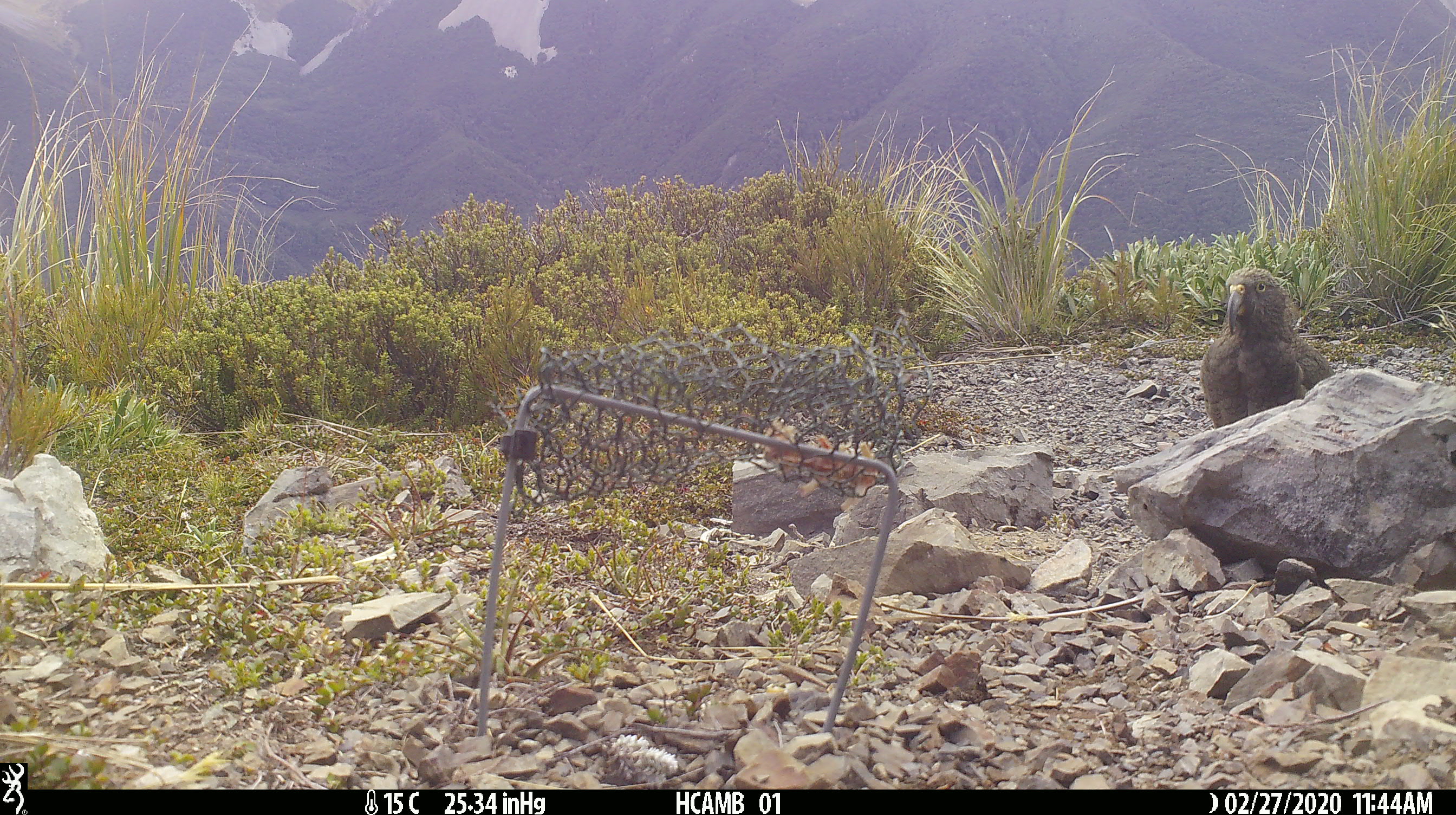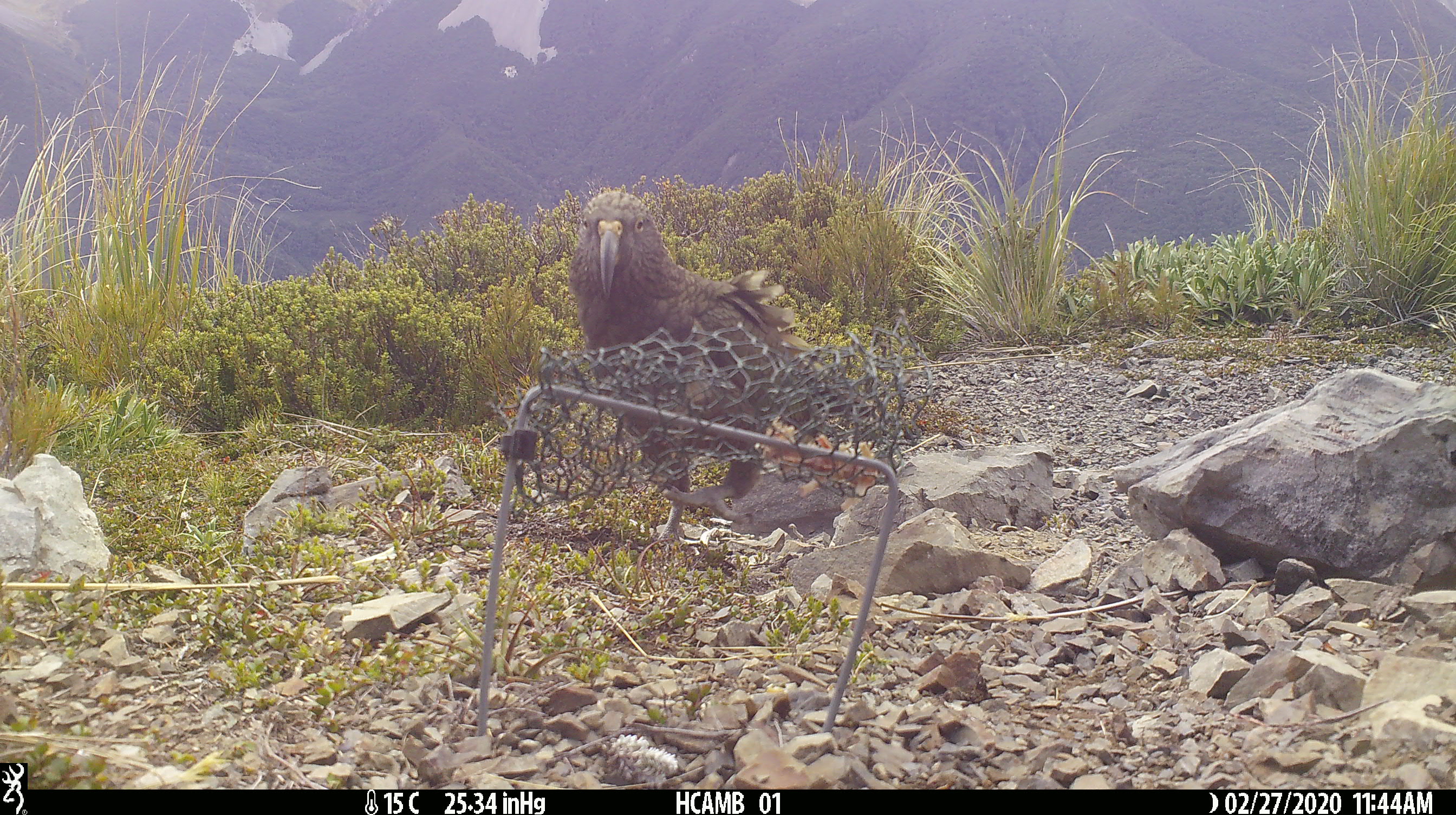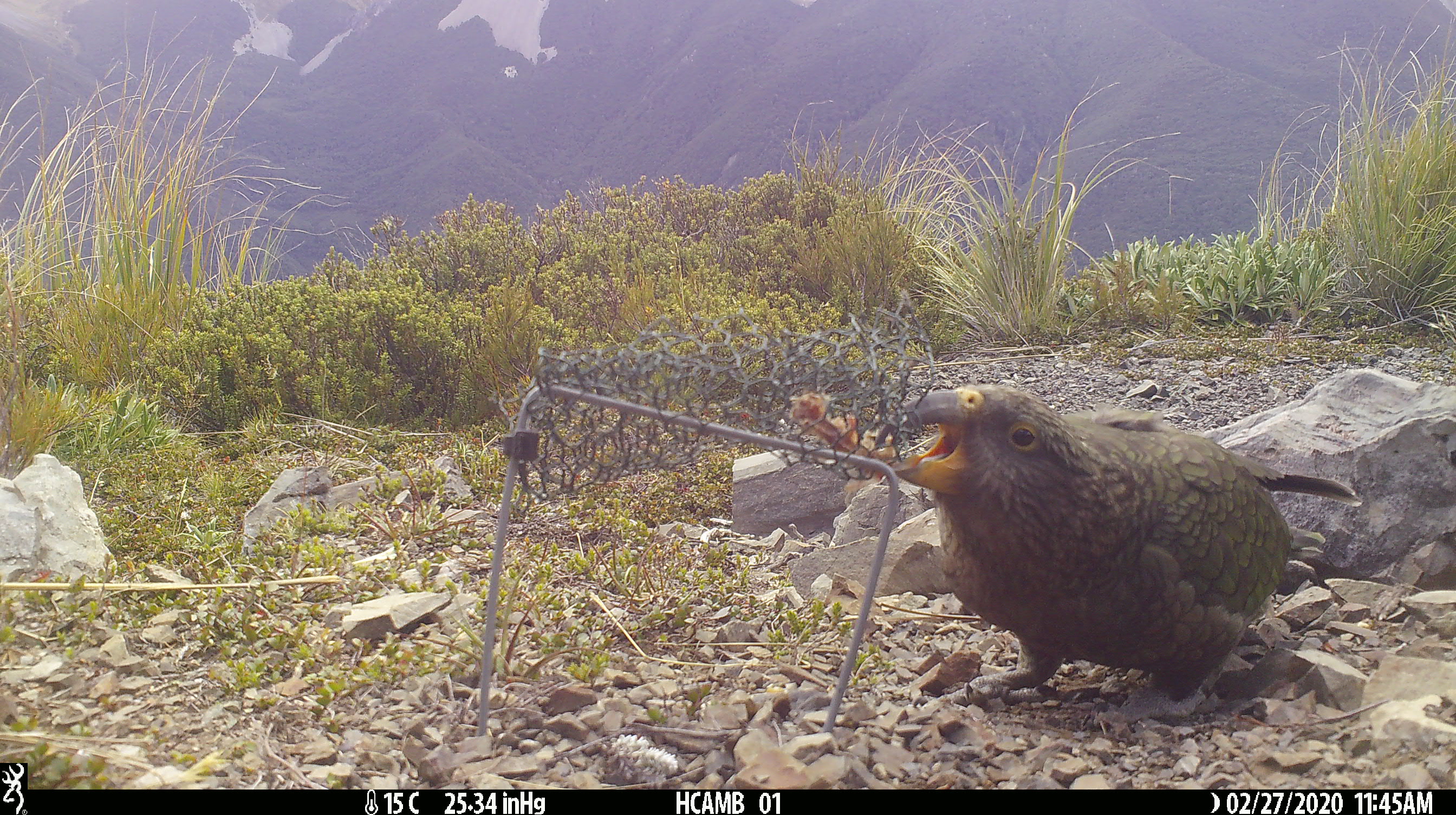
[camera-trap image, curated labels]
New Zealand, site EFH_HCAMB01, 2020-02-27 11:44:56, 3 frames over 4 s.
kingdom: Animalia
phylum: Chordata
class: Aves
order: Psittaciformes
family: Strigopidae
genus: Nestor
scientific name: Nestor notabilis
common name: kea